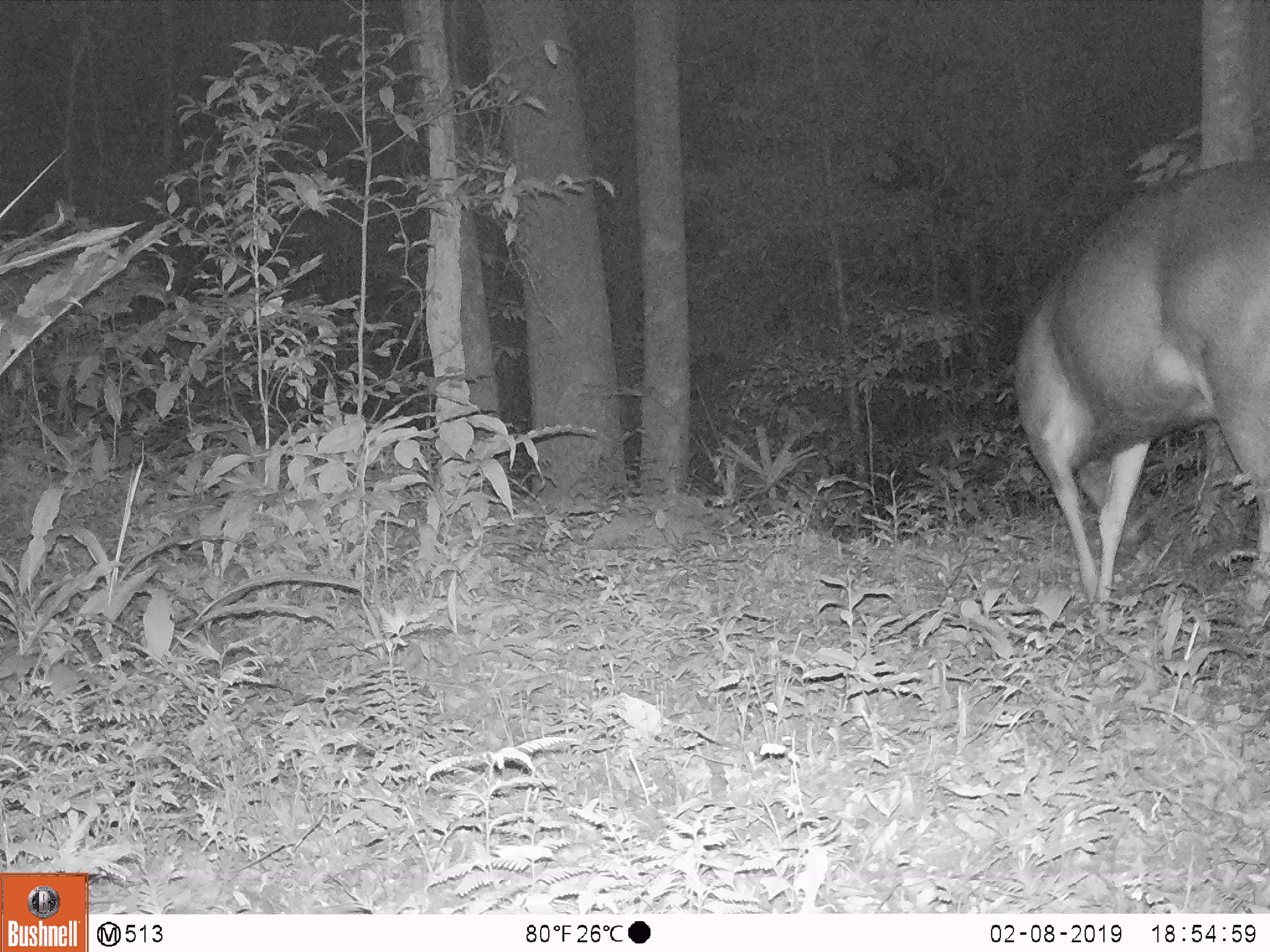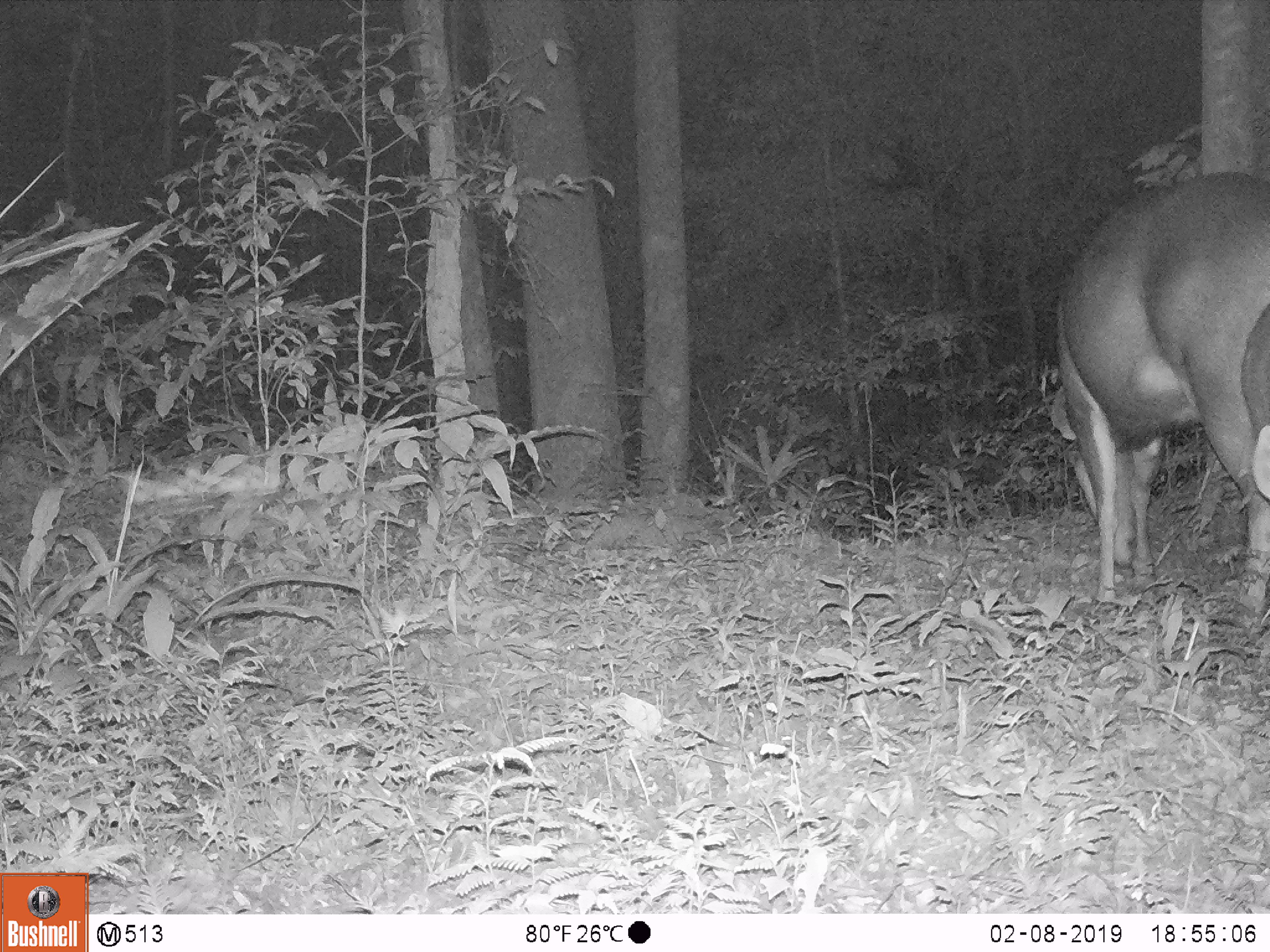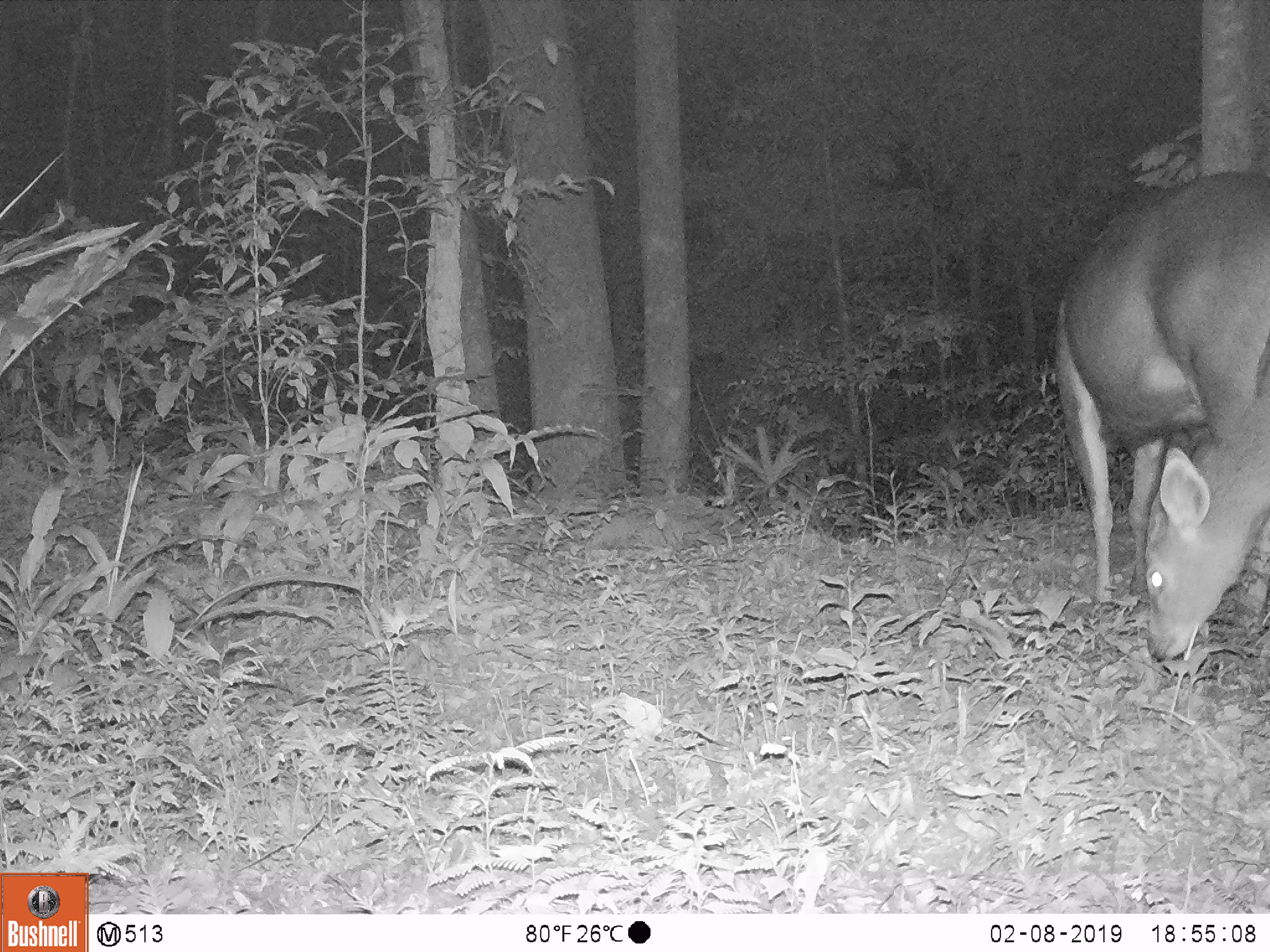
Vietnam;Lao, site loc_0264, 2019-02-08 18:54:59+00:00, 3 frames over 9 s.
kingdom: Animalia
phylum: Chordata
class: Mammalia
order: Artiodactyla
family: Cervidae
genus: Rusa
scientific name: Rusa unicolor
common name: sambar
Sambar (Rusa unicolor). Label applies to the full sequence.